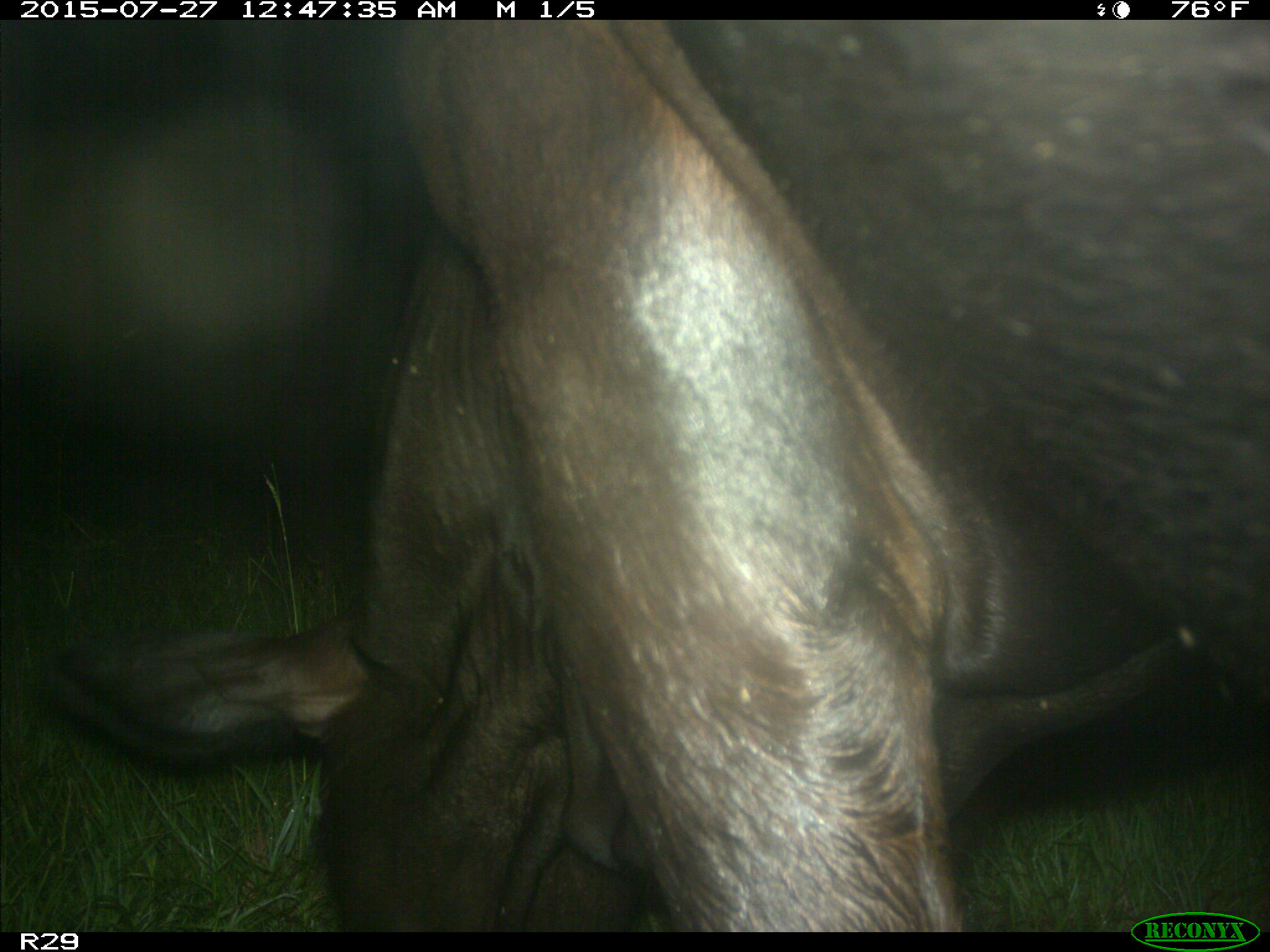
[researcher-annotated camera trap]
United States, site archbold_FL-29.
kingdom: Animalia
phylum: Chordata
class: Mammalia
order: Artiodactyla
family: Bovidae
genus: Bos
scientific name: Bos taurus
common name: domestic cow